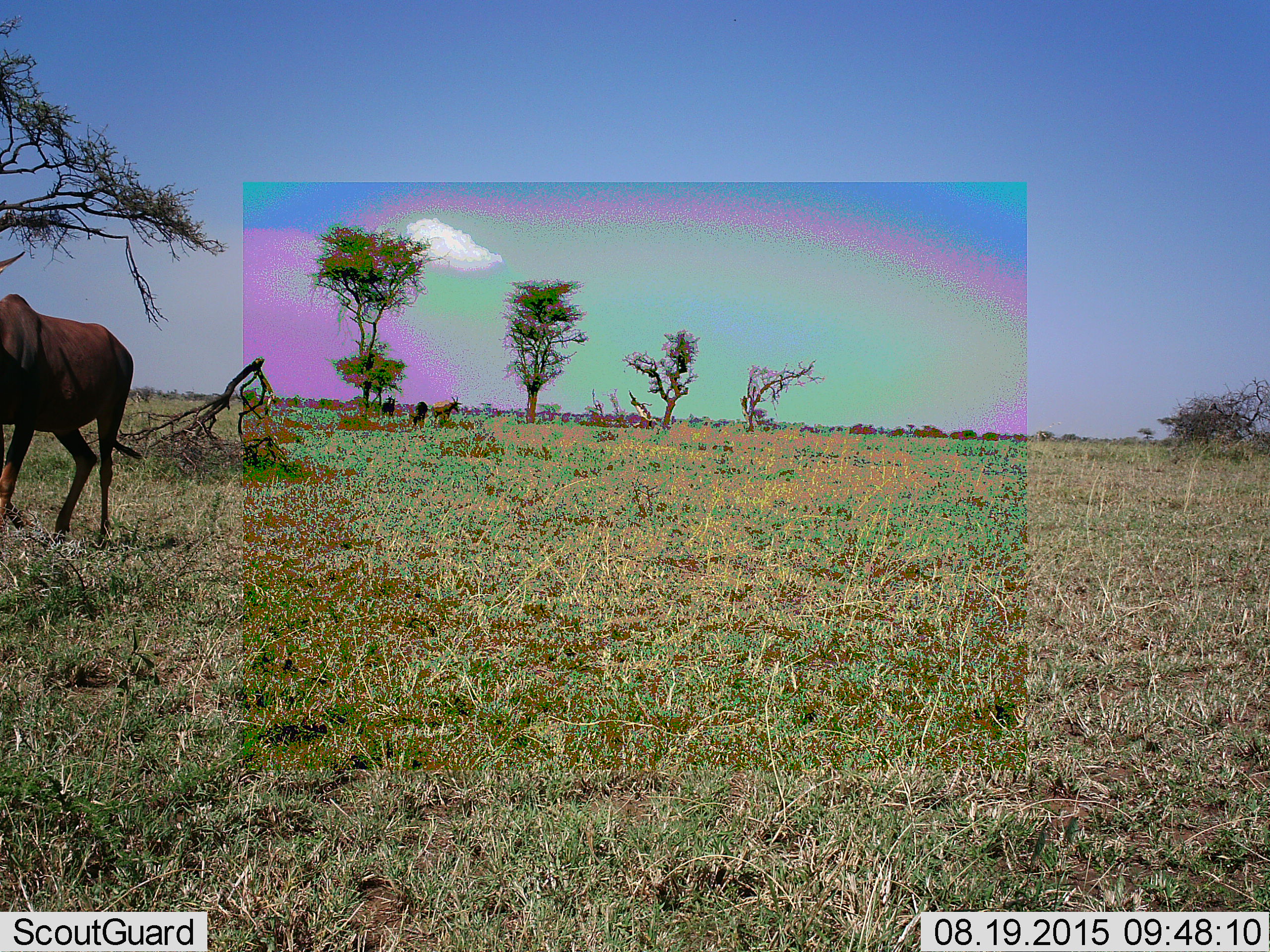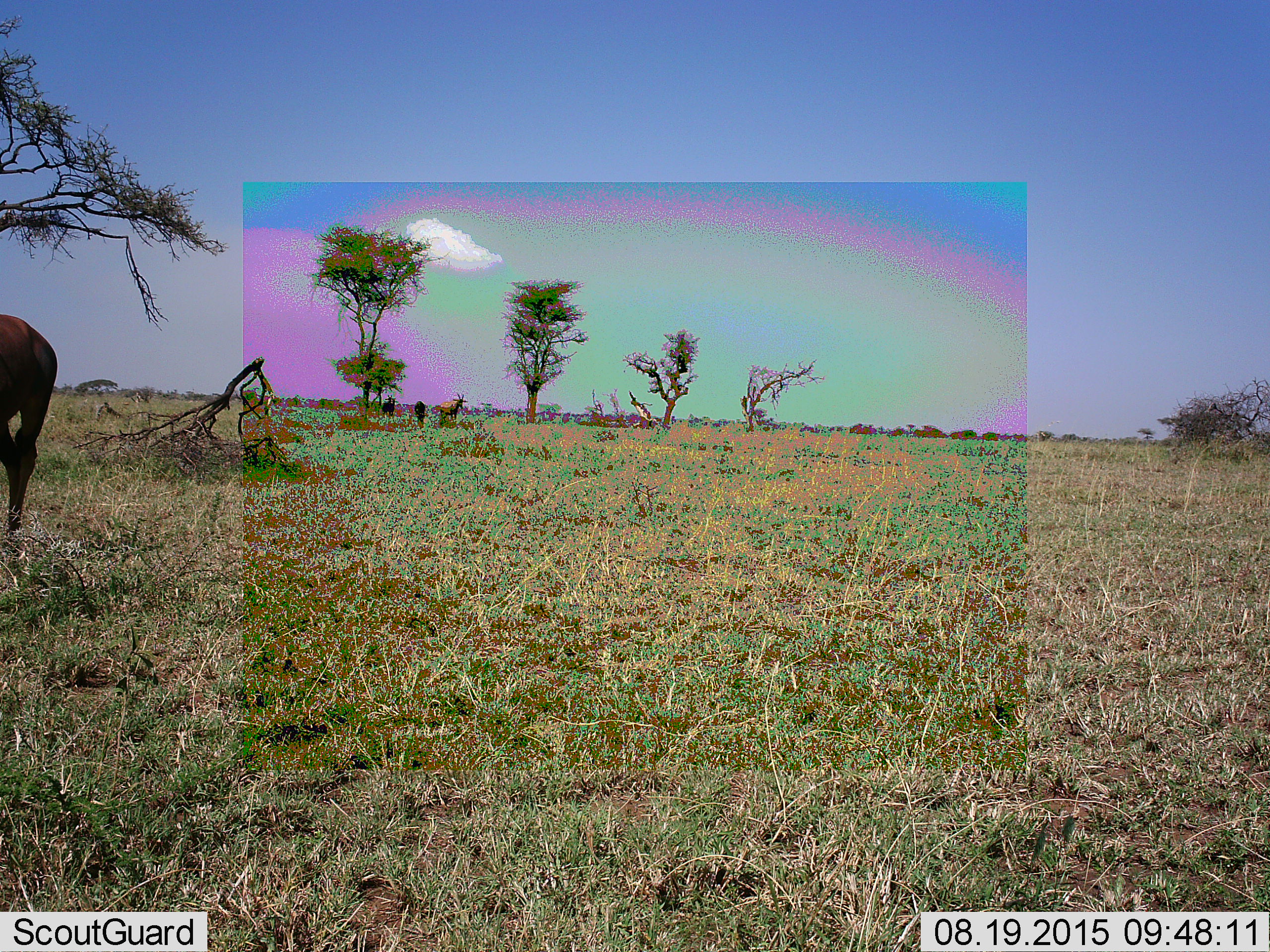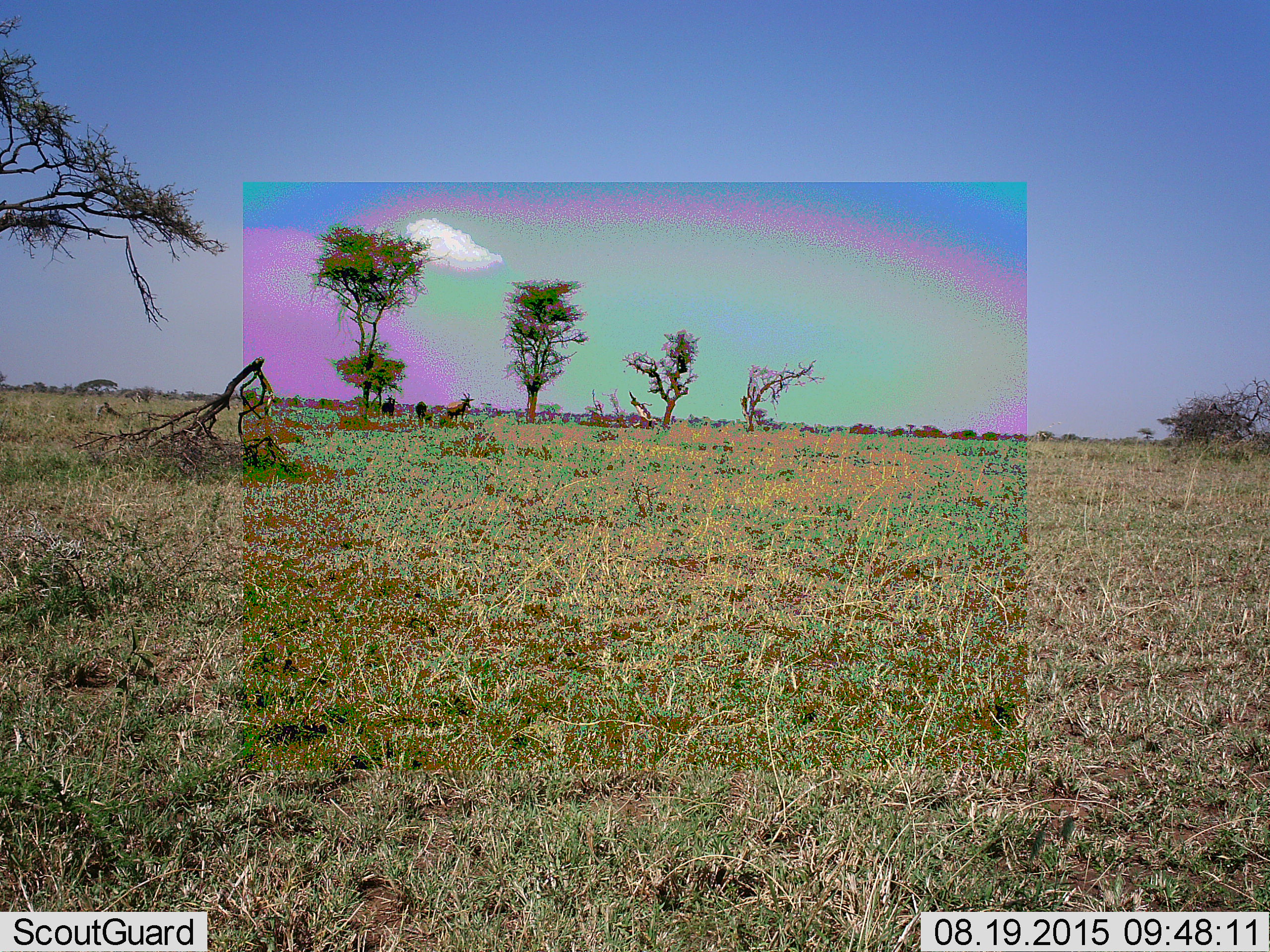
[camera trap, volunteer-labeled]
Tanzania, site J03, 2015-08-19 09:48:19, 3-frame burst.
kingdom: Animalia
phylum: Chordata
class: Mammalia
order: Artiodactyla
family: Bovidae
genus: Damaliscus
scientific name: Damaliscus lunatus jimela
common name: topi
Topi (Damaliscus lunatus jimela), count 4. Behavior (volunteer vote fractions): standing 80%, resting 0%, moving 80%, interacting 0%. Young present (vote fraction): 0%. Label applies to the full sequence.